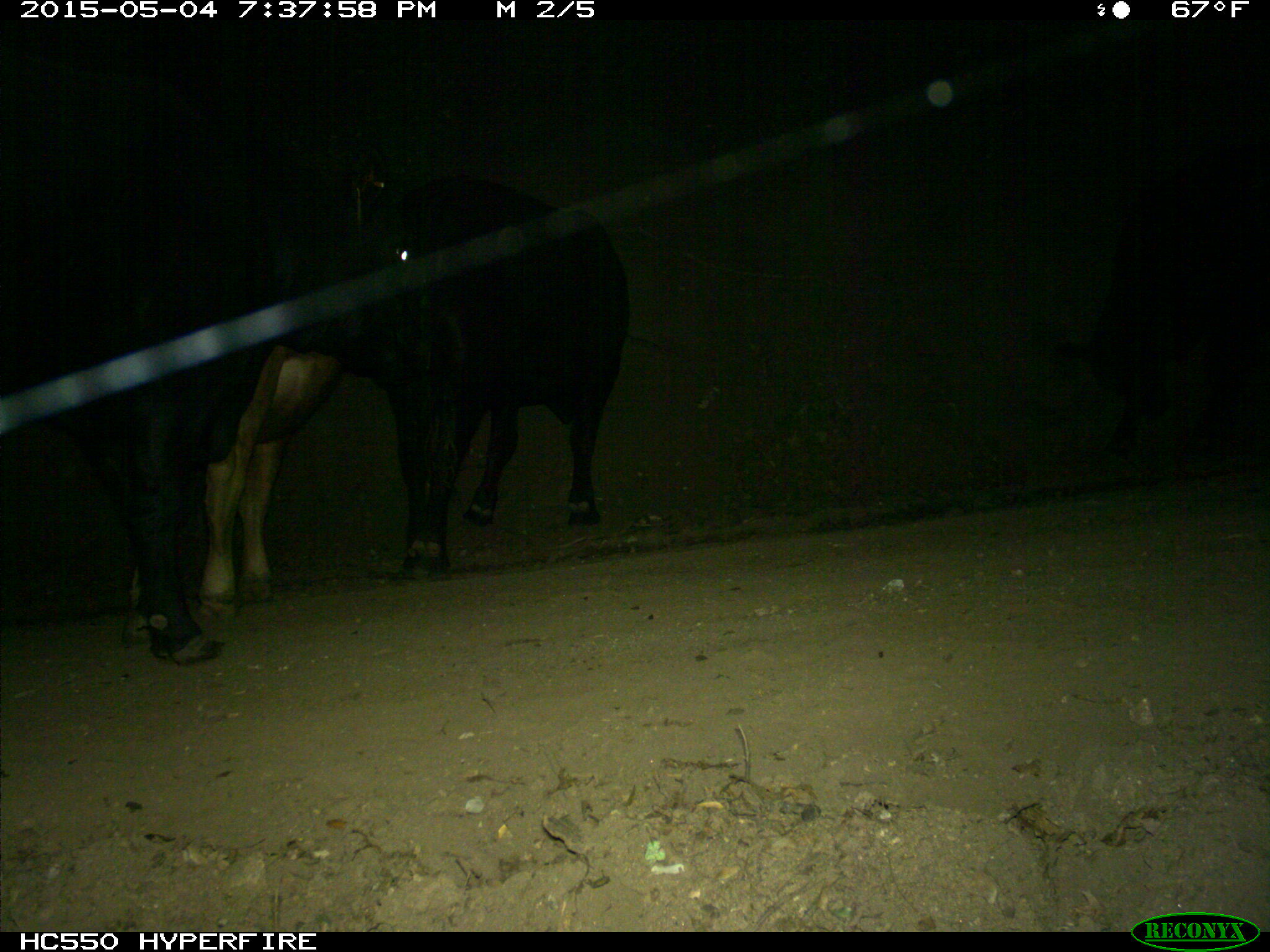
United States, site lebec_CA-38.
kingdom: Animalia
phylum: Chordata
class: Mammalia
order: Artiodactyla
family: Bovidae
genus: Bos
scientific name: Bos taurus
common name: domestic cow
Bos taurus (domestic cow).